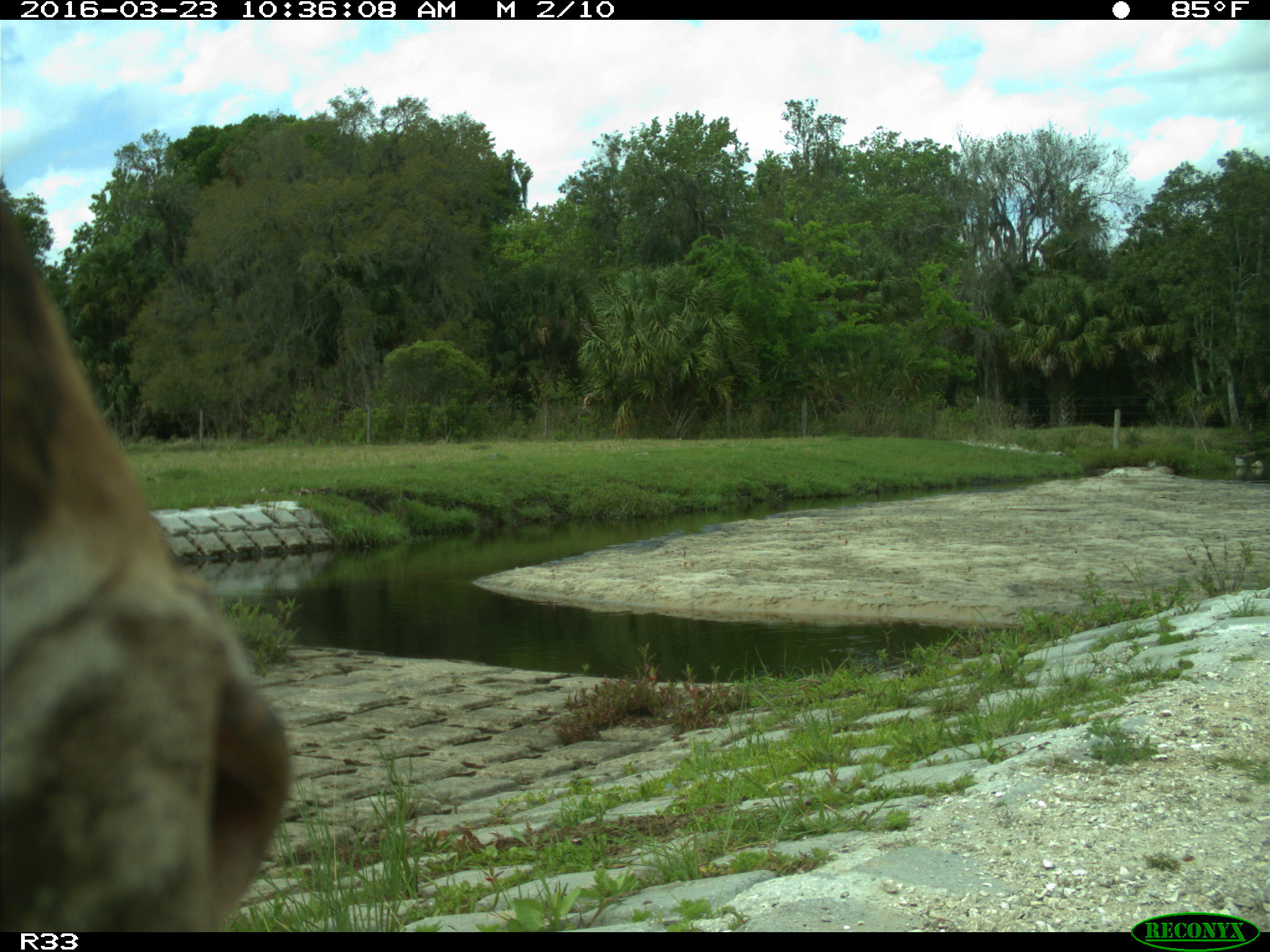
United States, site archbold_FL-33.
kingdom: Animalia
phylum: Chordata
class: Mammalia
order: Artiodactyla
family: Bovidae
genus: Bos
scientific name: Bos taurus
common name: domestic cow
Bos taurus (domestic cow).